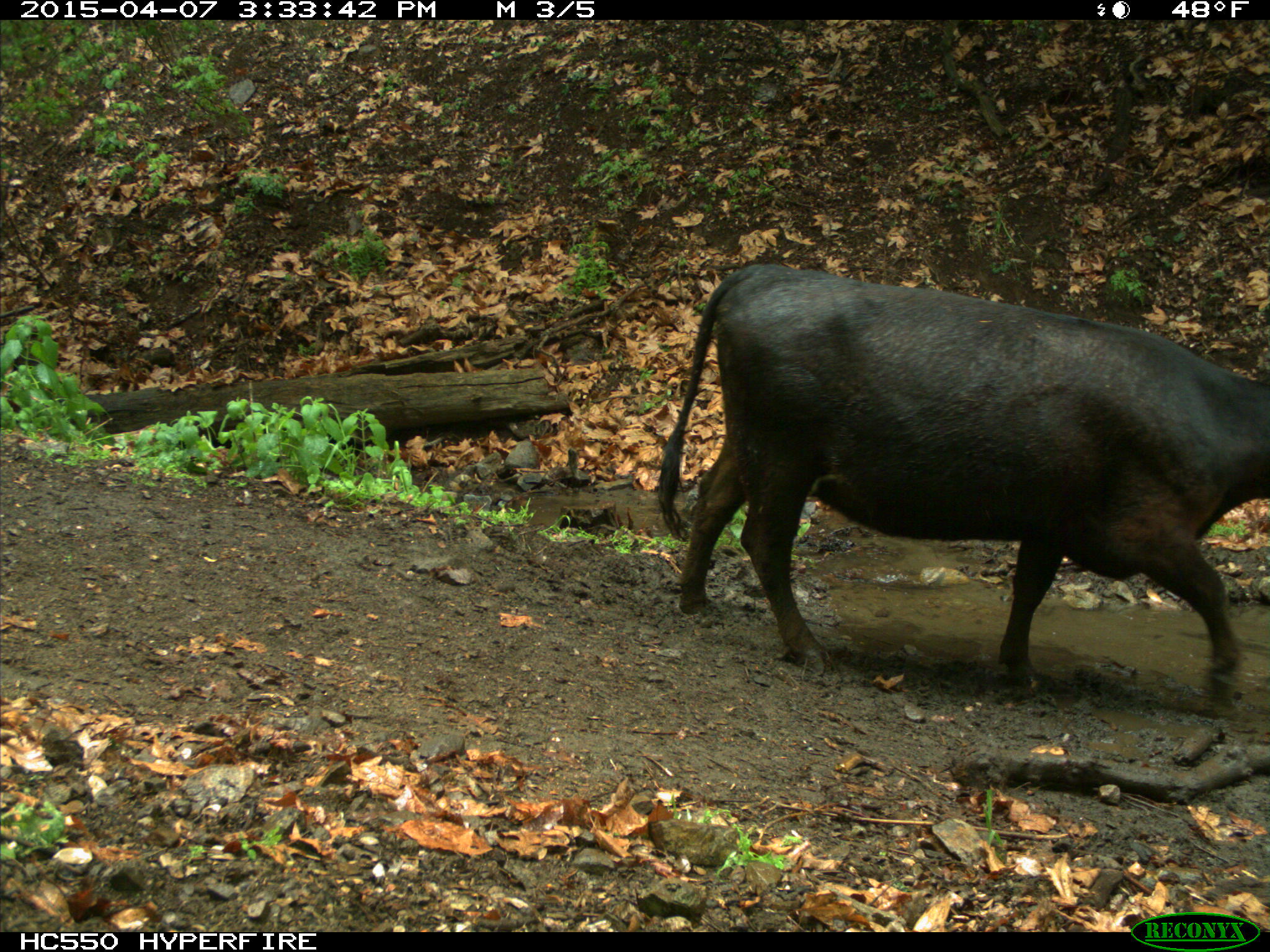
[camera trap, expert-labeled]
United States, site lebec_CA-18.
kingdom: Animalia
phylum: Chordata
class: Mammalia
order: Artiodactyla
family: Bovidae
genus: Bos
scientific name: Bos taurus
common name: domestic cow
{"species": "Bos taurus (domestic cow)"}